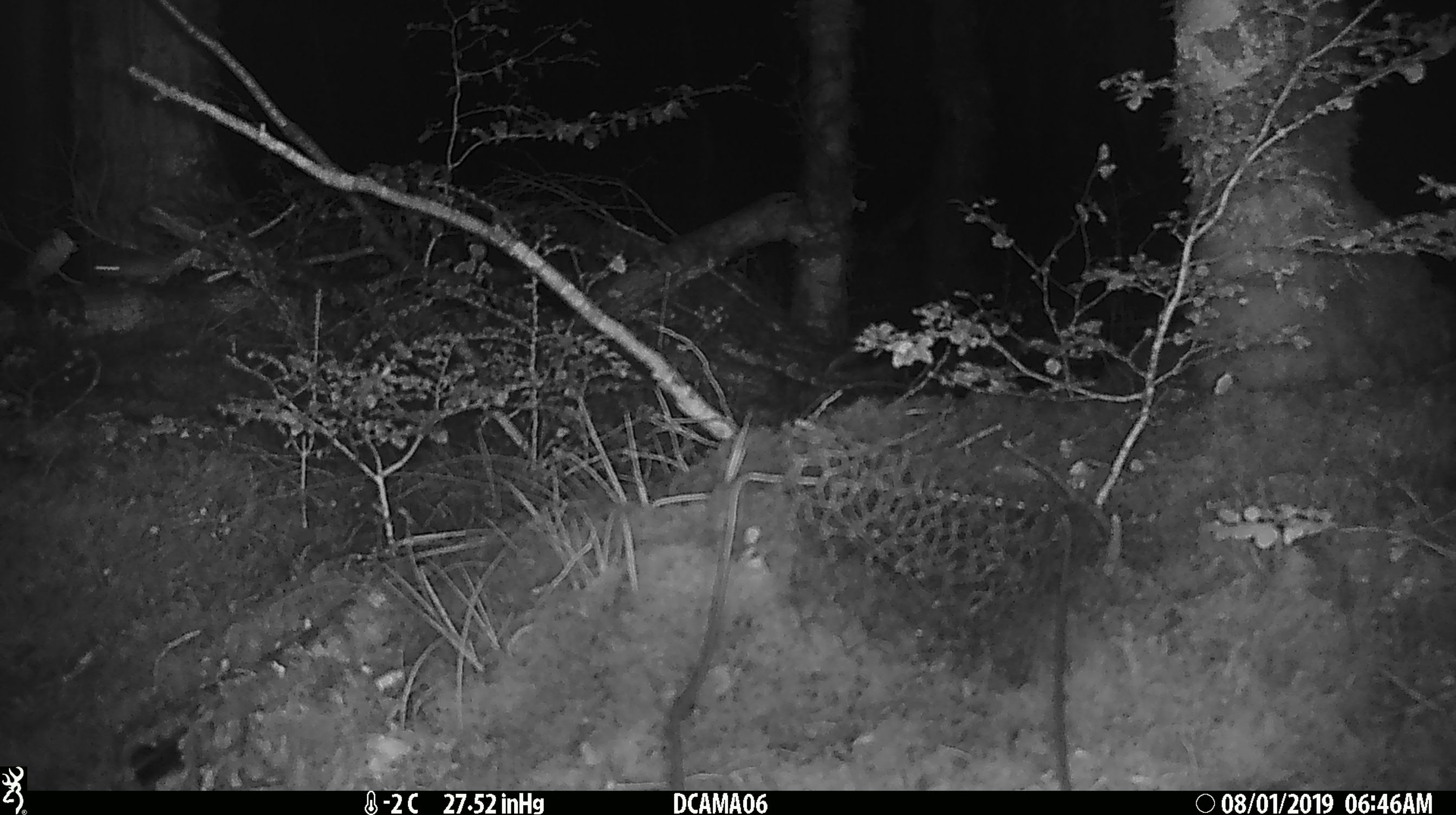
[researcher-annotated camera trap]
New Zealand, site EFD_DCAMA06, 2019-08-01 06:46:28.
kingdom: Animalia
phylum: Chordata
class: Mammalia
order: Rodentia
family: Muridae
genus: Mus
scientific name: Mus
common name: mouse